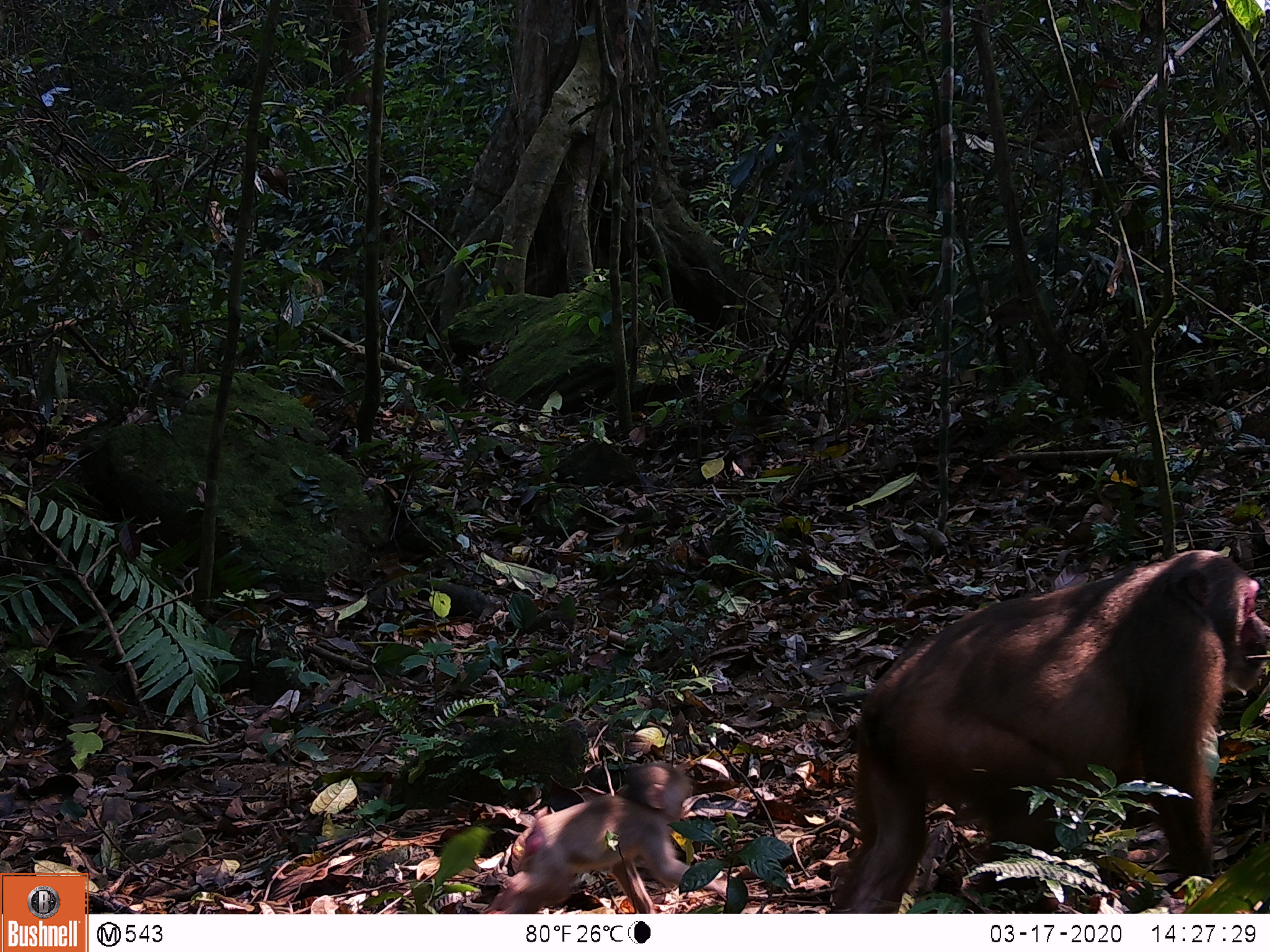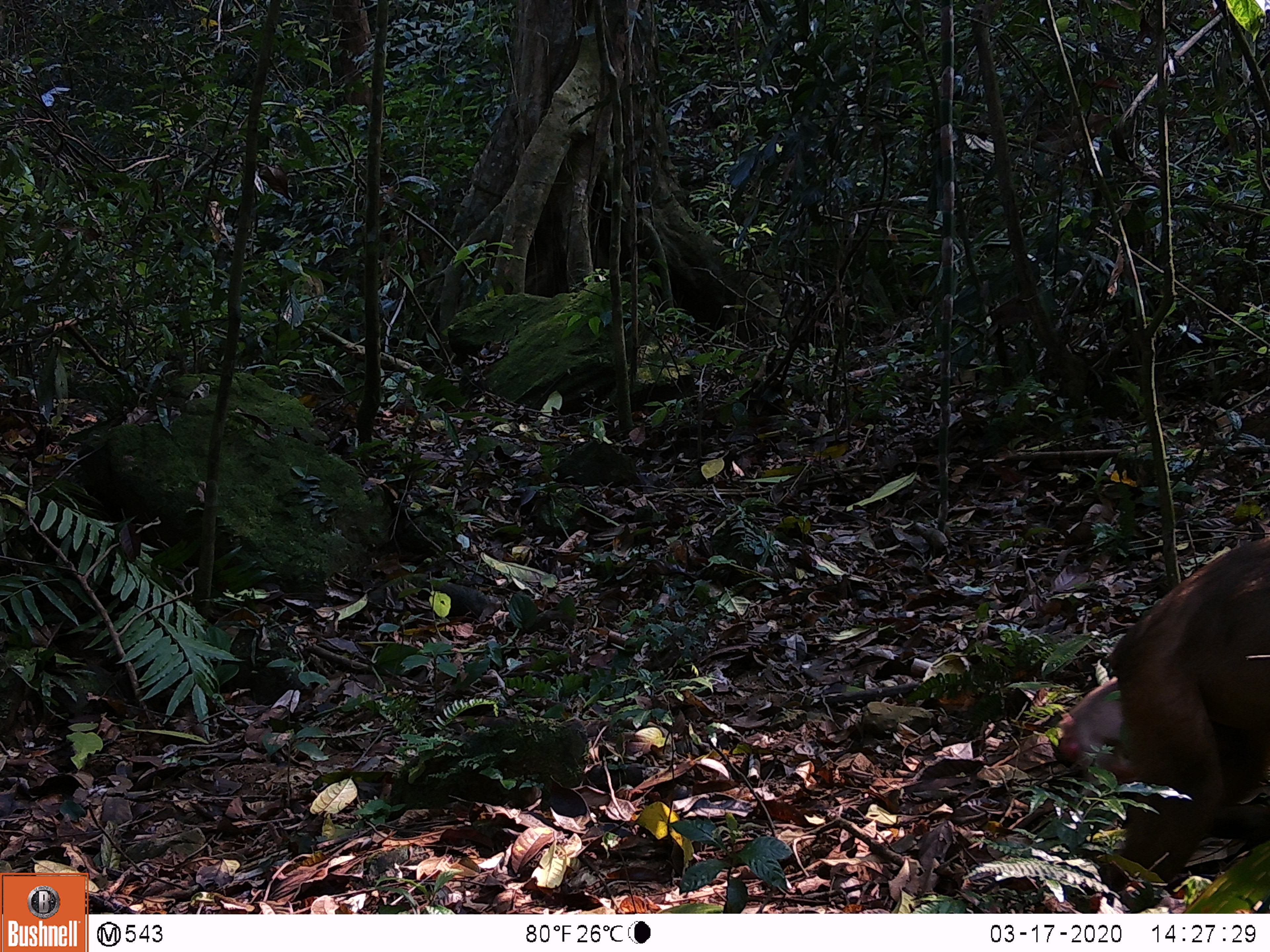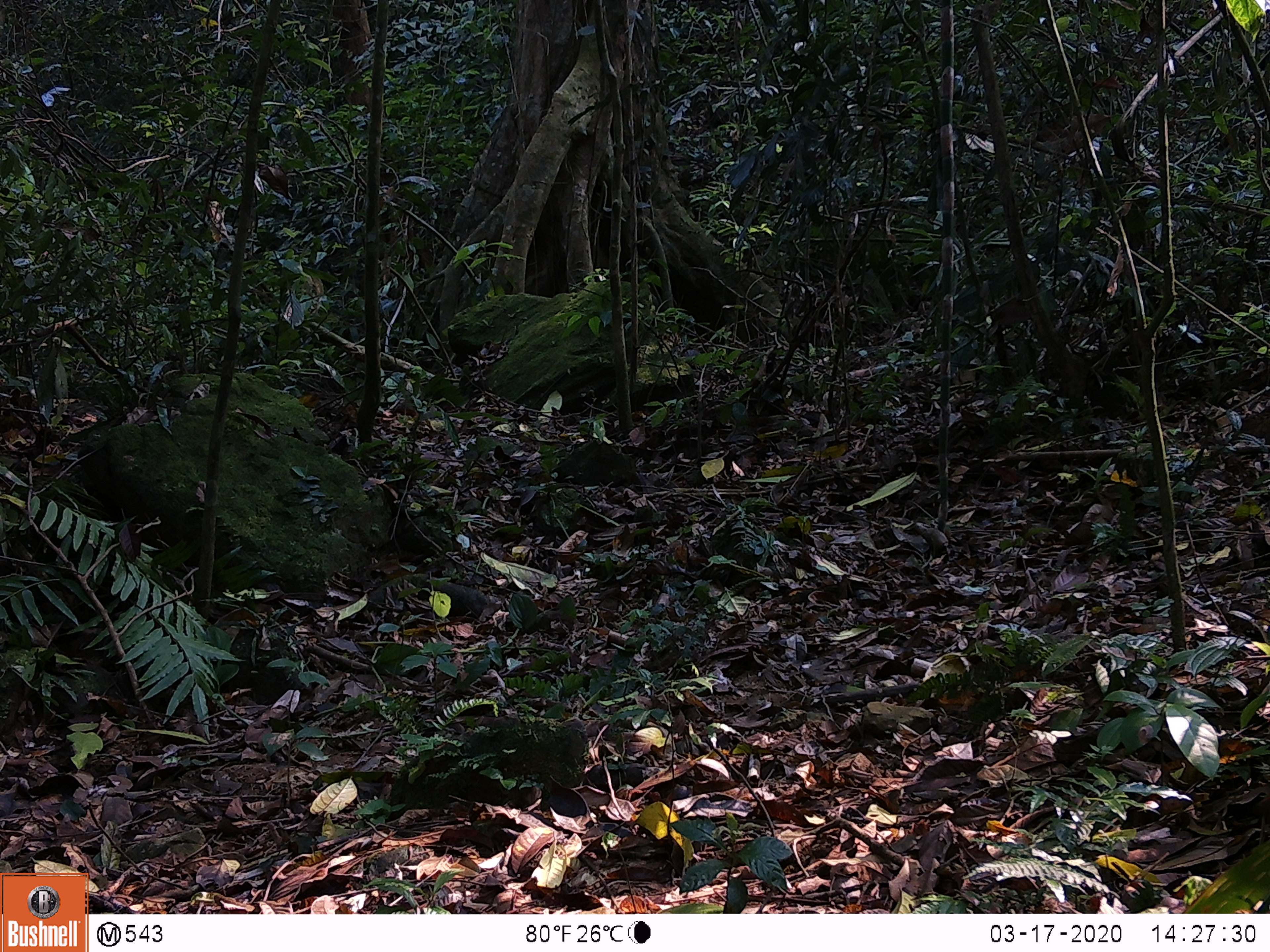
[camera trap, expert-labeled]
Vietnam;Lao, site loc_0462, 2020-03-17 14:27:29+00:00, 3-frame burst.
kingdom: Animalia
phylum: Chordata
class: Mammalia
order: Primates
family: Cercopithecidae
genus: Macaca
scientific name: Macaca arctoides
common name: stump-tailed macaque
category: stump tailed macaque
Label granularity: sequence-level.